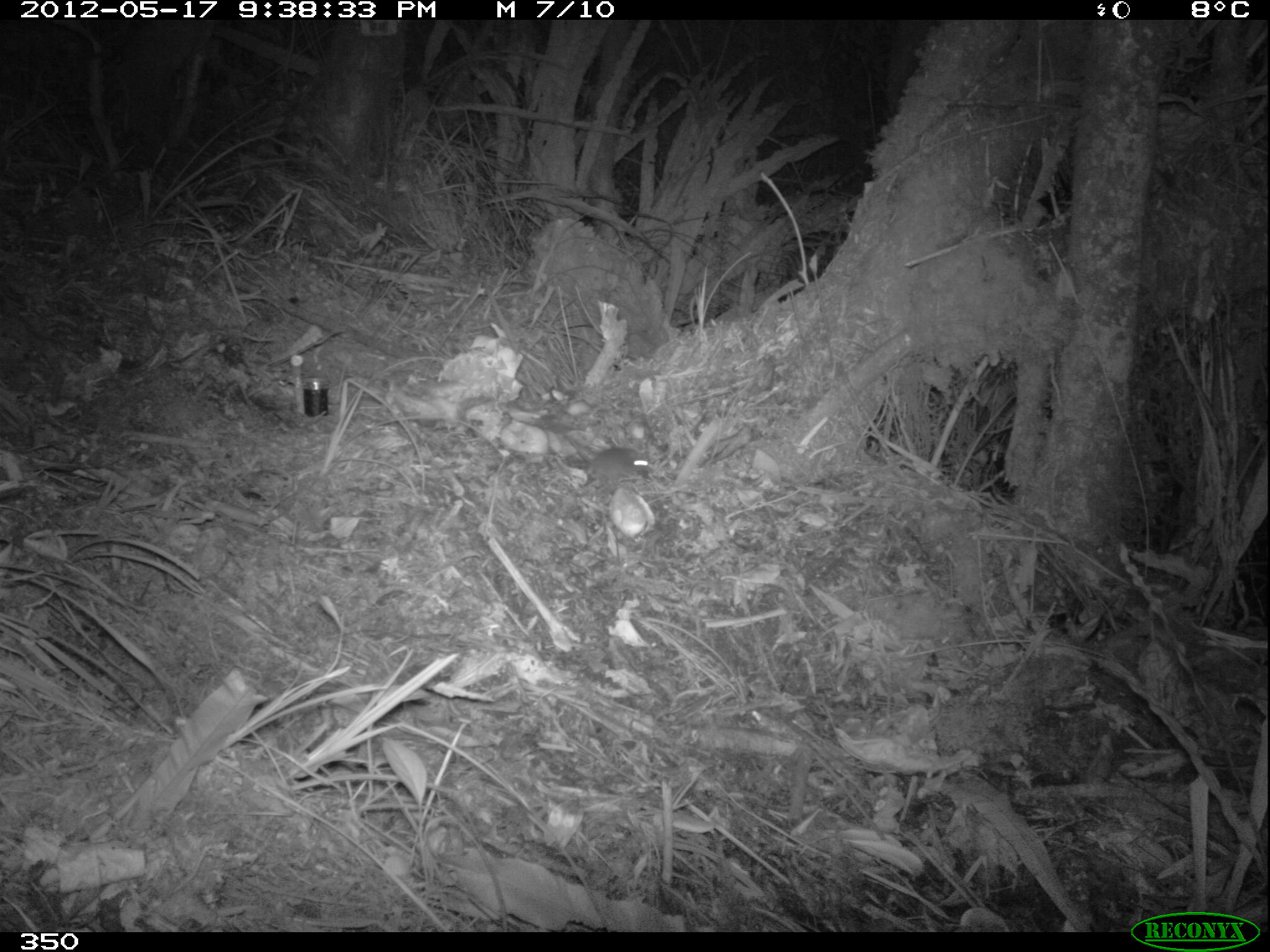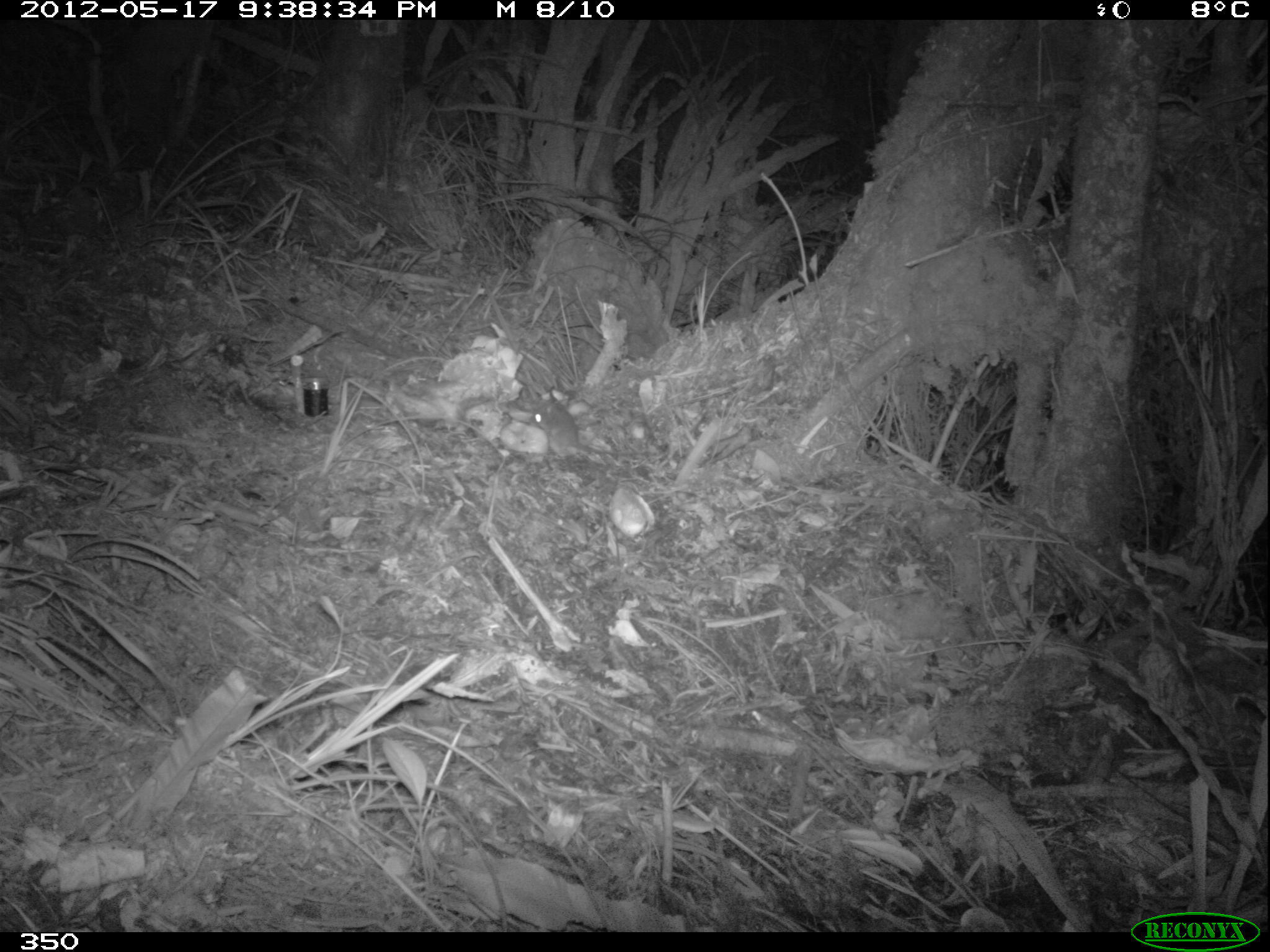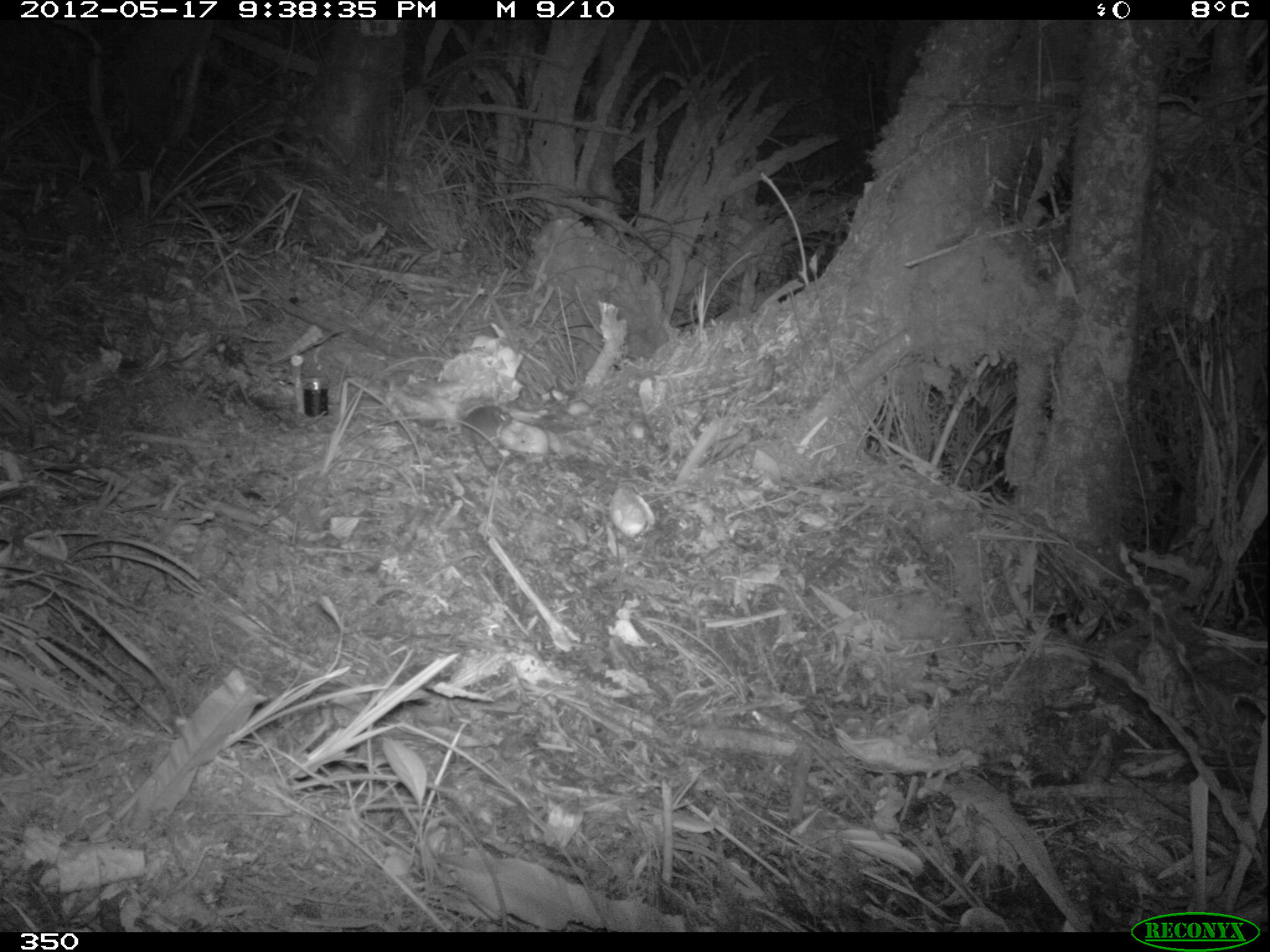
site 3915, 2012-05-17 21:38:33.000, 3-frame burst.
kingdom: Animalia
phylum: Chordata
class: Mammalia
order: Rodentia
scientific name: Rodentia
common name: rodents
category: unknown rodent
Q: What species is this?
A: Unknown rodent (rodents) (Rodentia).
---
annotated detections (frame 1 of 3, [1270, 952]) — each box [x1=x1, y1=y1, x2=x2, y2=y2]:
unknown rodent: [x1=543, y1=419, x2=651, y2=486]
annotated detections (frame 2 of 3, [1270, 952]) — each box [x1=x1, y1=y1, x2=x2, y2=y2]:
unknown rodent: [x1=531, y1=402, x2=661, y2=457]